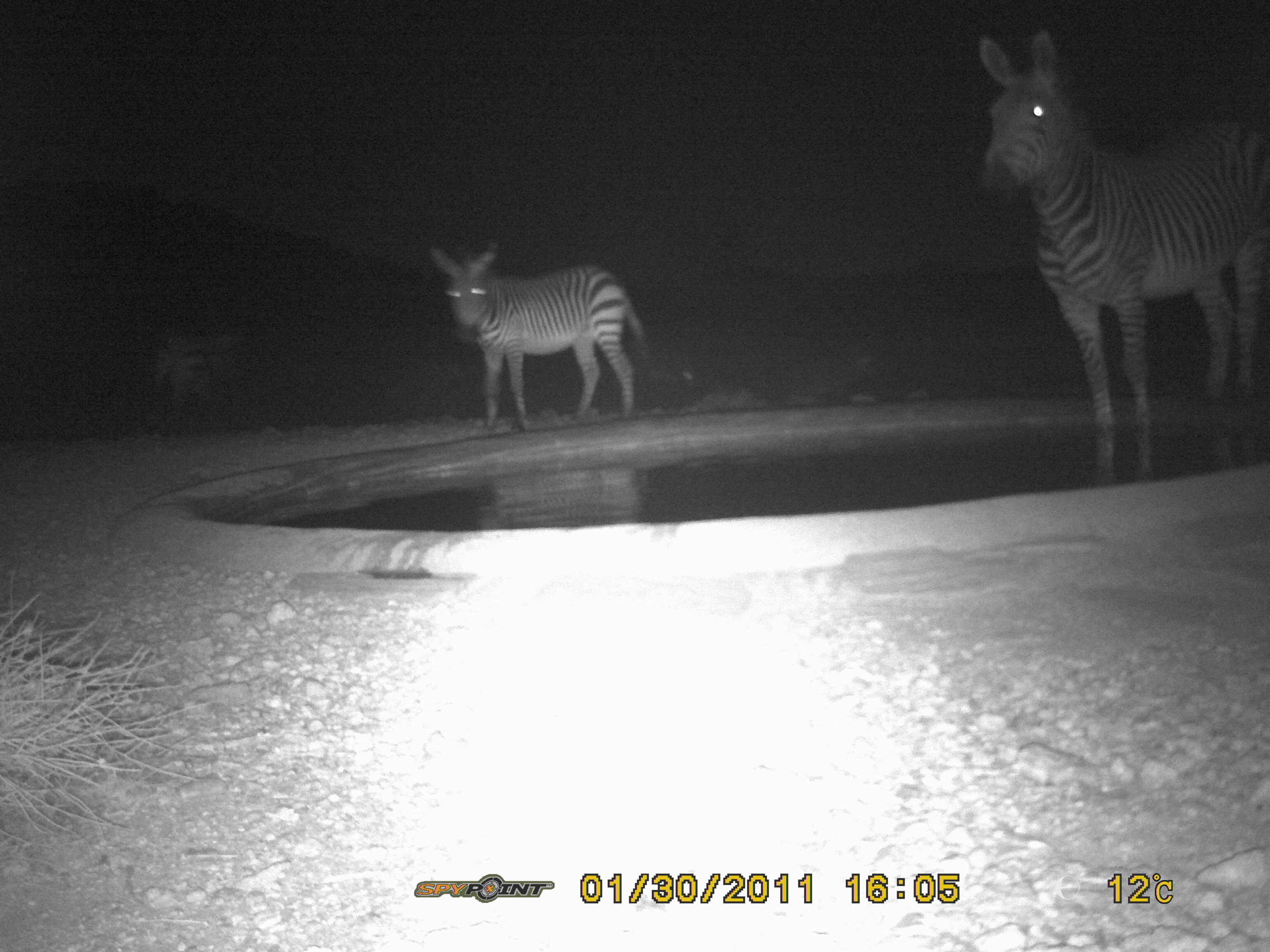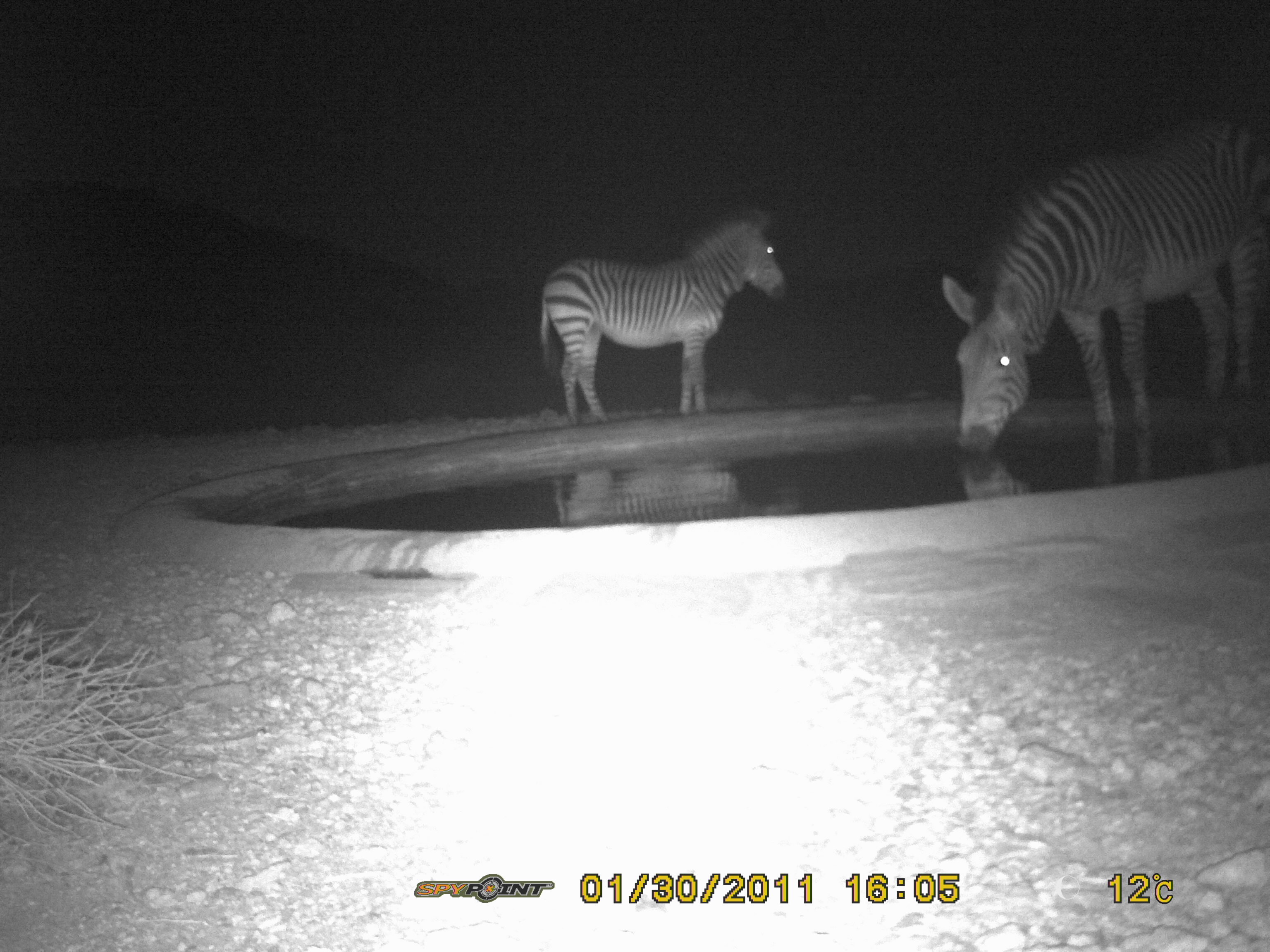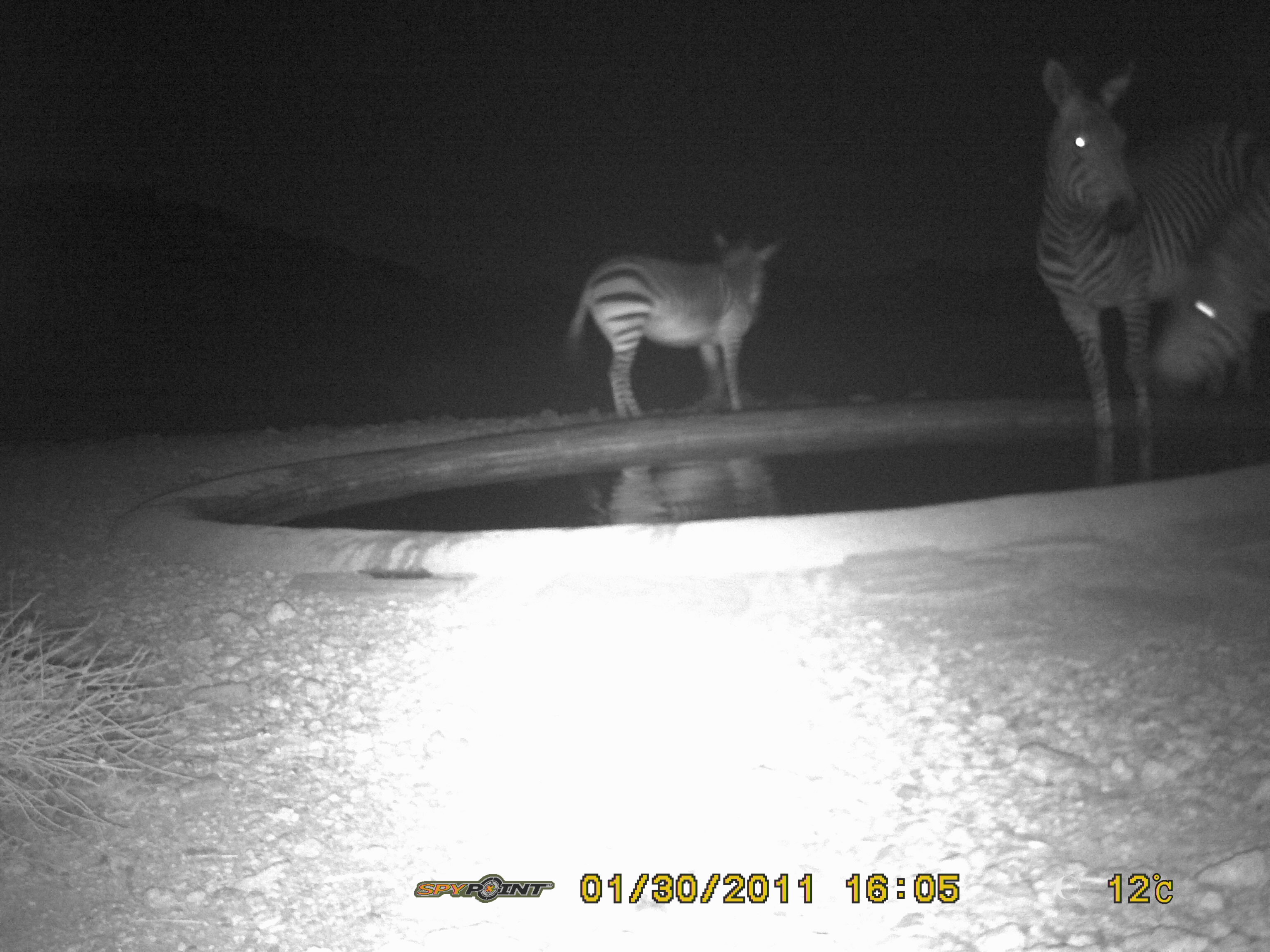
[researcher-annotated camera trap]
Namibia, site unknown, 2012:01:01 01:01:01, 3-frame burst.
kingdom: Animalia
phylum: Chordata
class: Mammalia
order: Perissodactyla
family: Equidae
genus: Equus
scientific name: Equus zebra hartmannae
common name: hartmann's mountain zebra